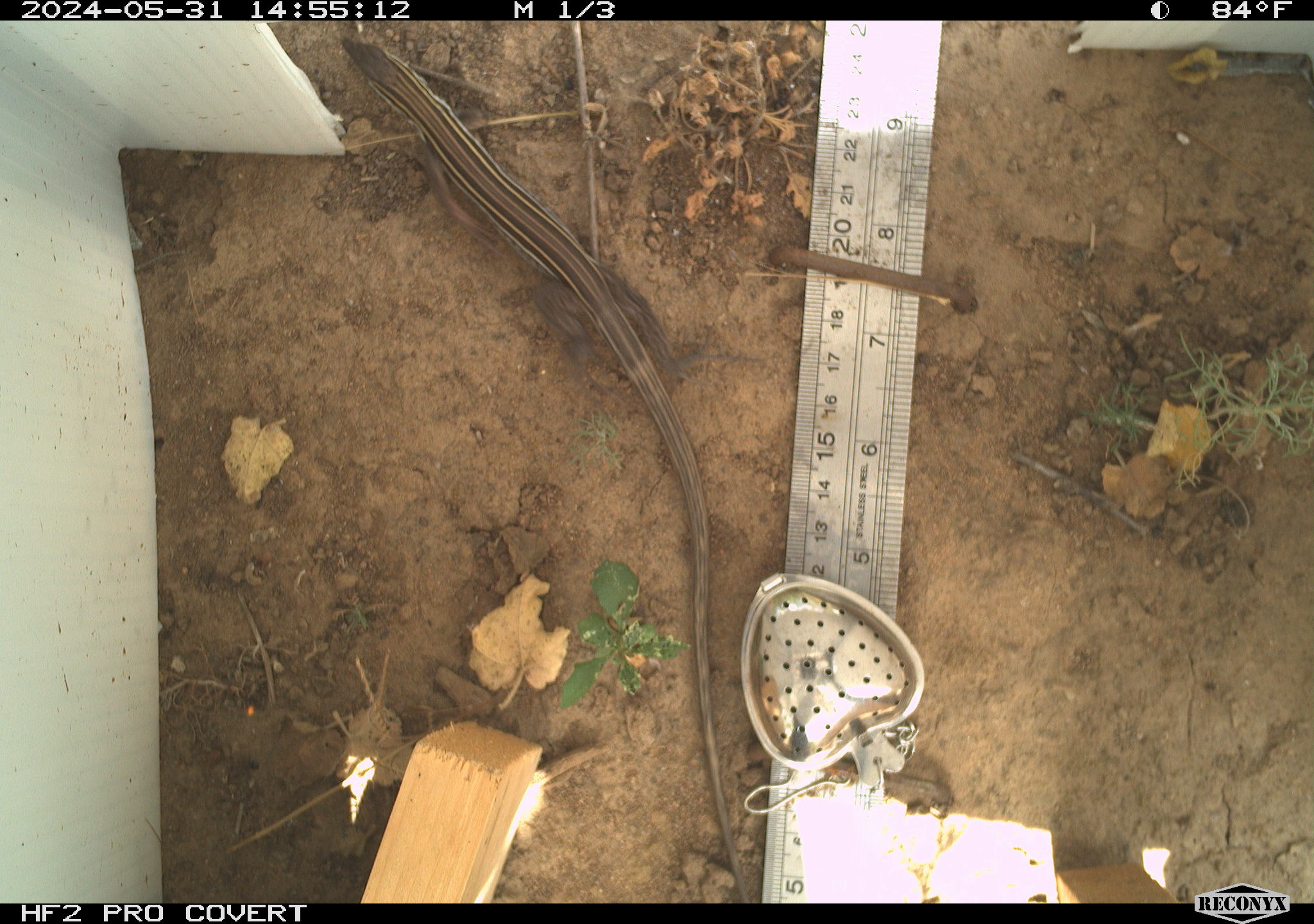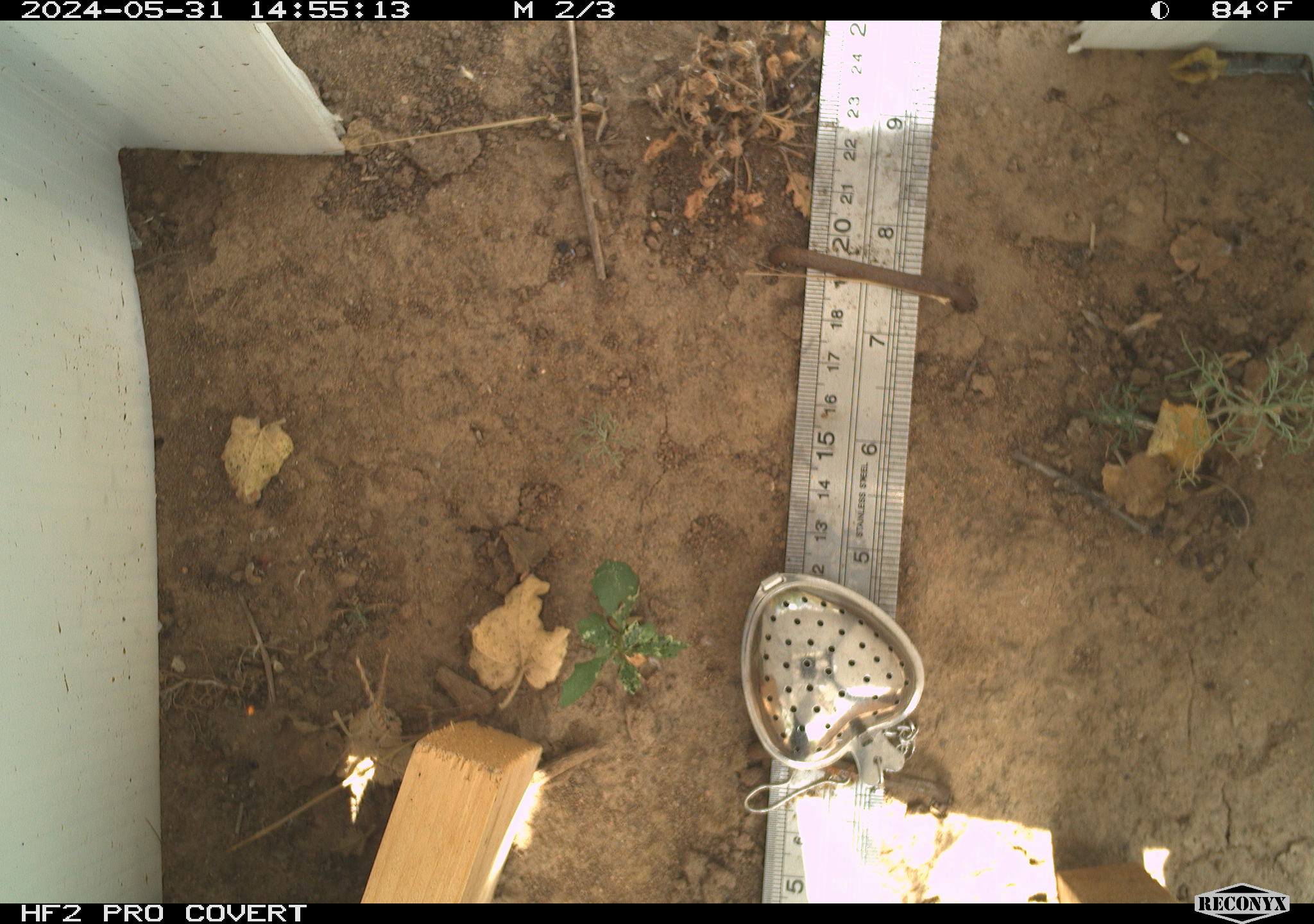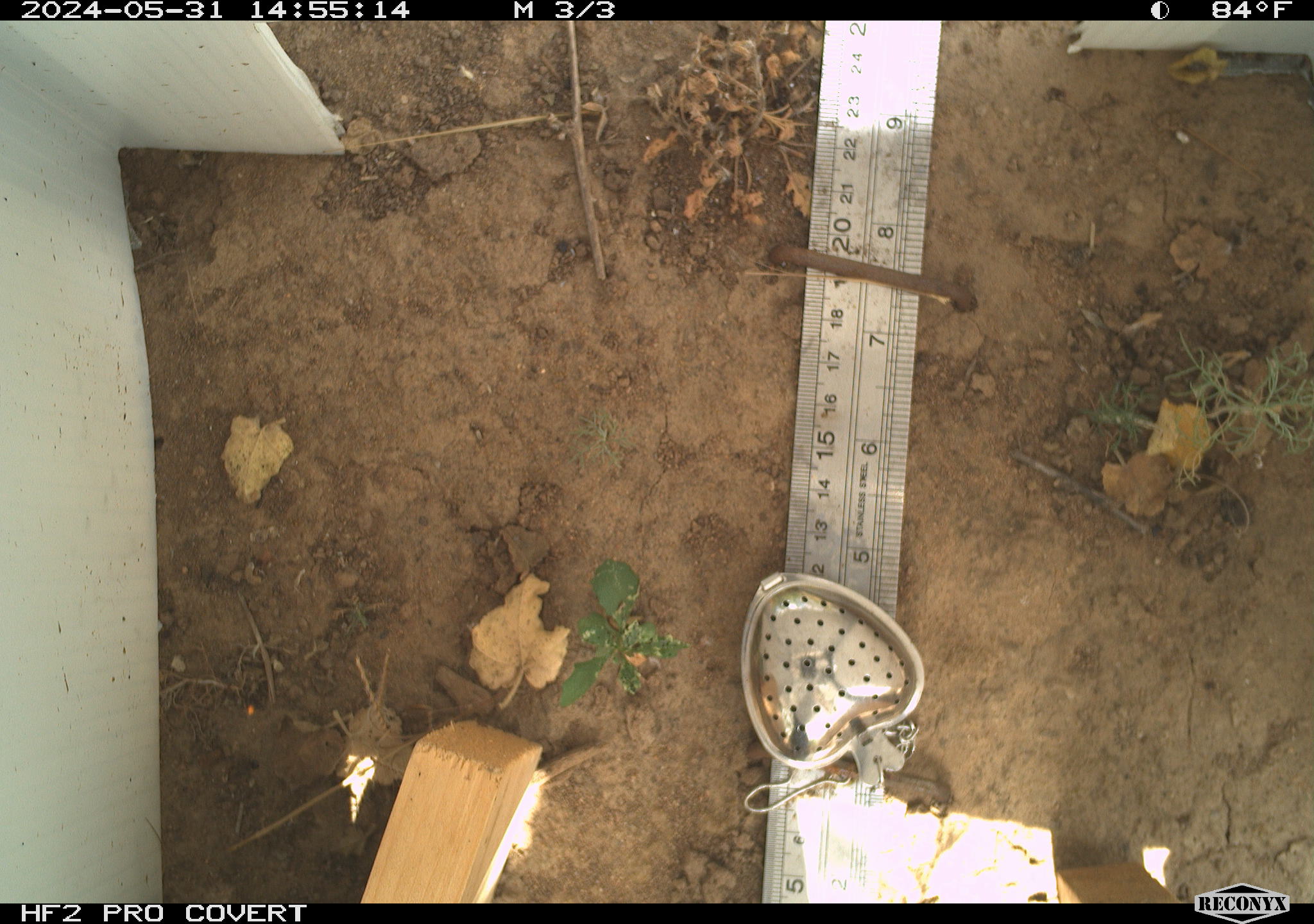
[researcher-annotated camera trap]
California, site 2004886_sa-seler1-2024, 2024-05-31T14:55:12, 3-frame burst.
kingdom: Animalia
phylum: Chordata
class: Reptilia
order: Squamata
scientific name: Squamata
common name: lizards and snakes